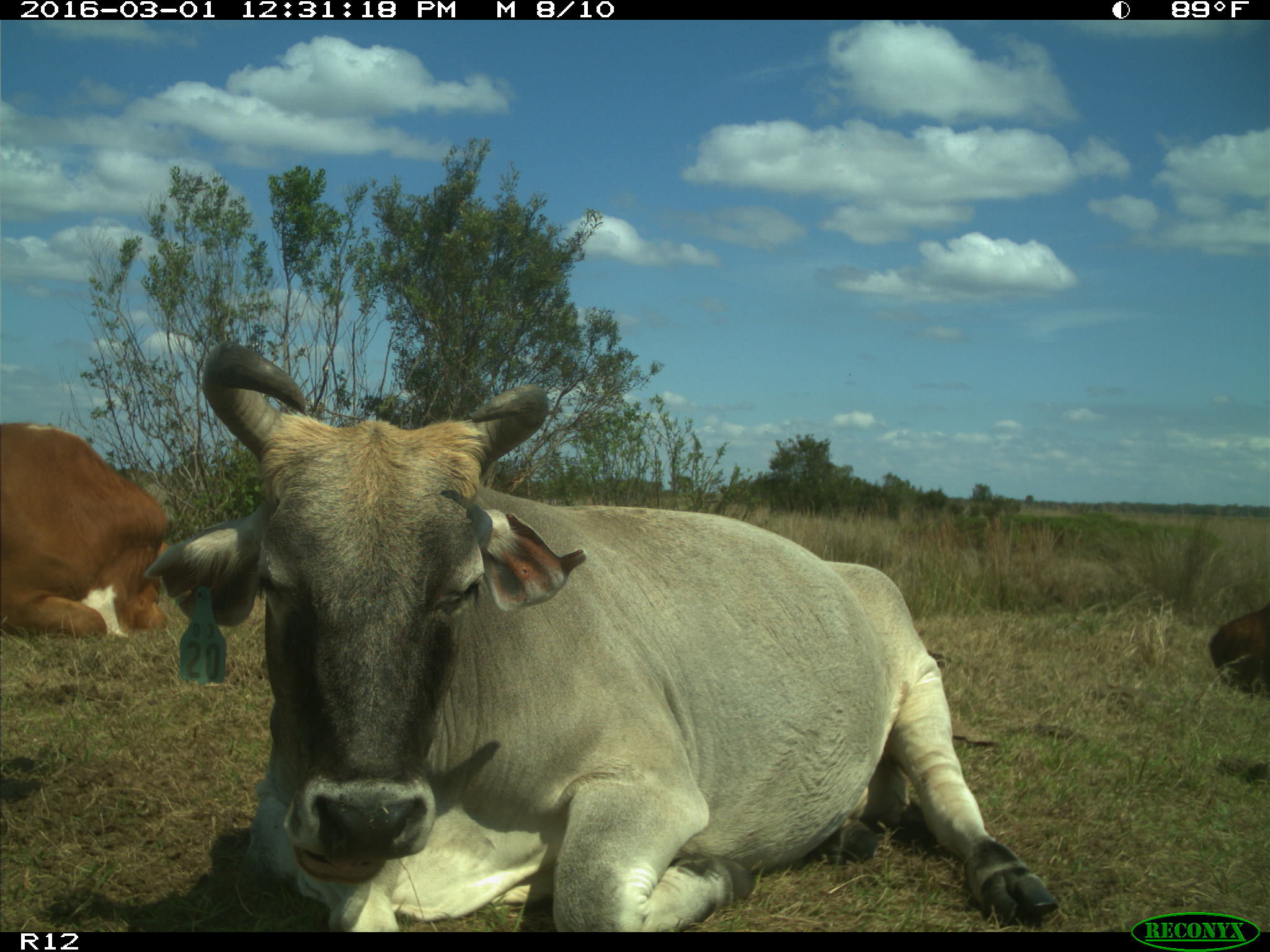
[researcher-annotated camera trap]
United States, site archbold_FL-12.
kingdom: Animalia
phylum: Chordata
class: Mammalia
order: Artiodactyla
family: Bovidae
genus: Bos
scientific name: Bos taurus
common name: domestic cow